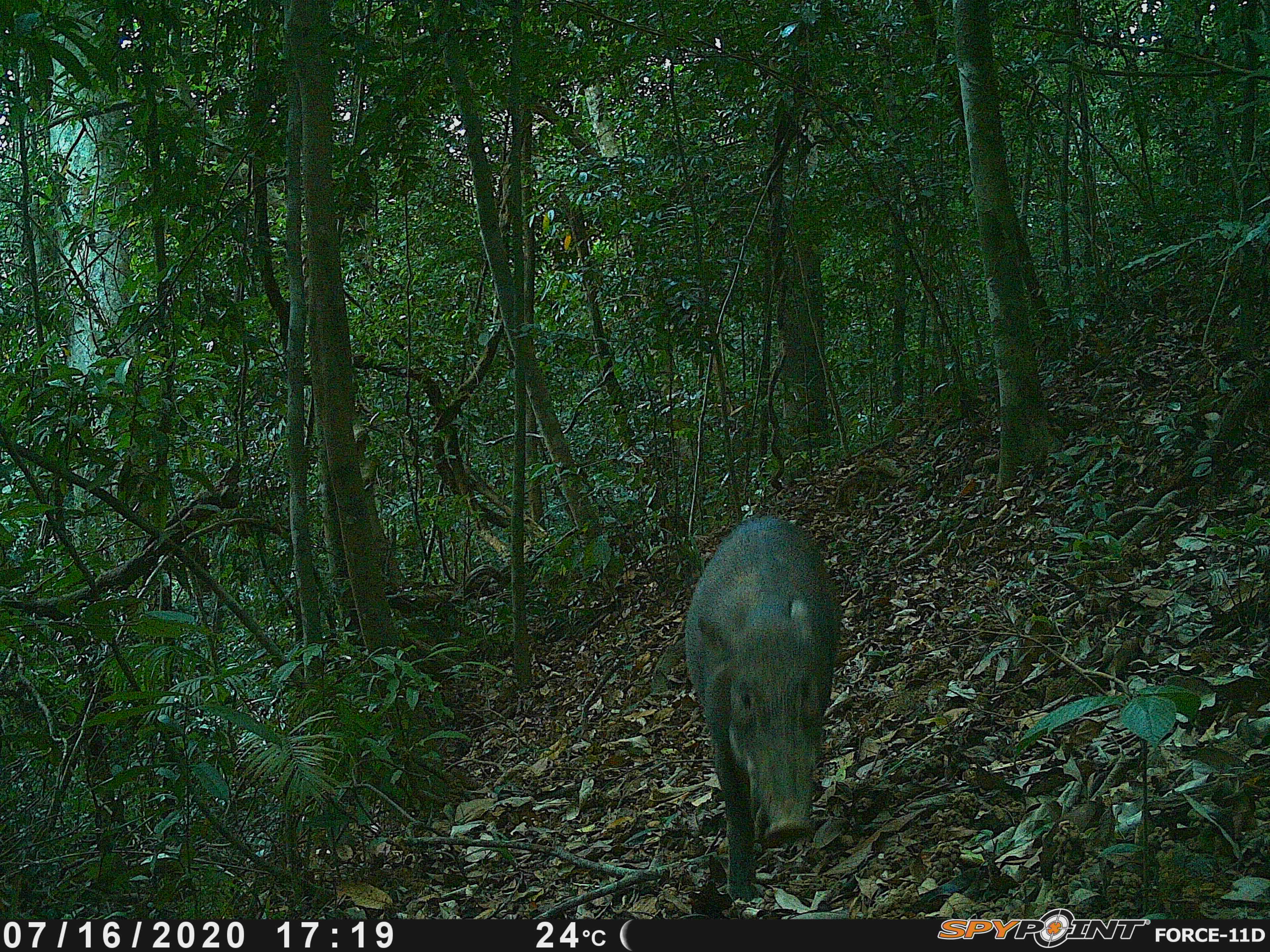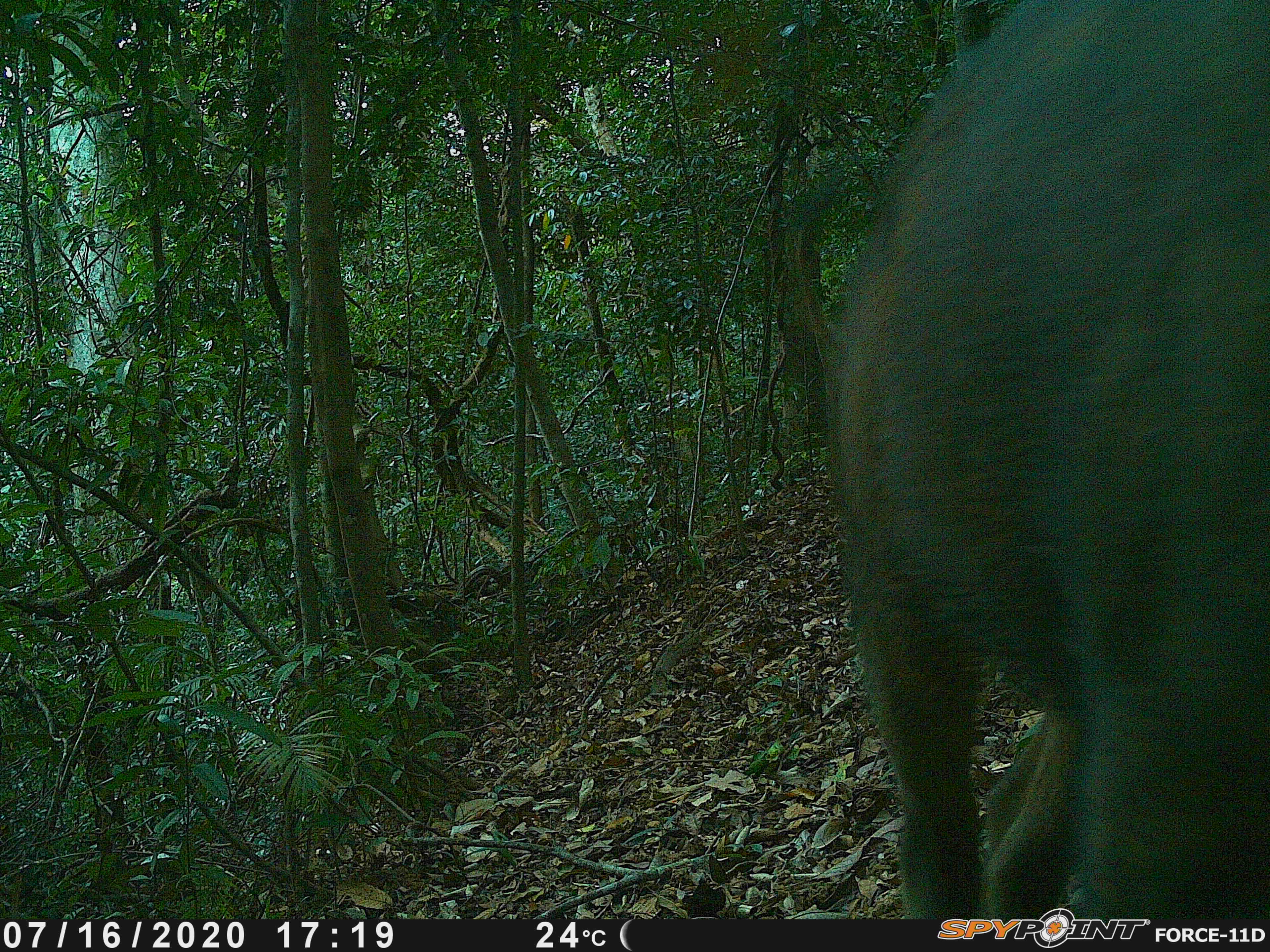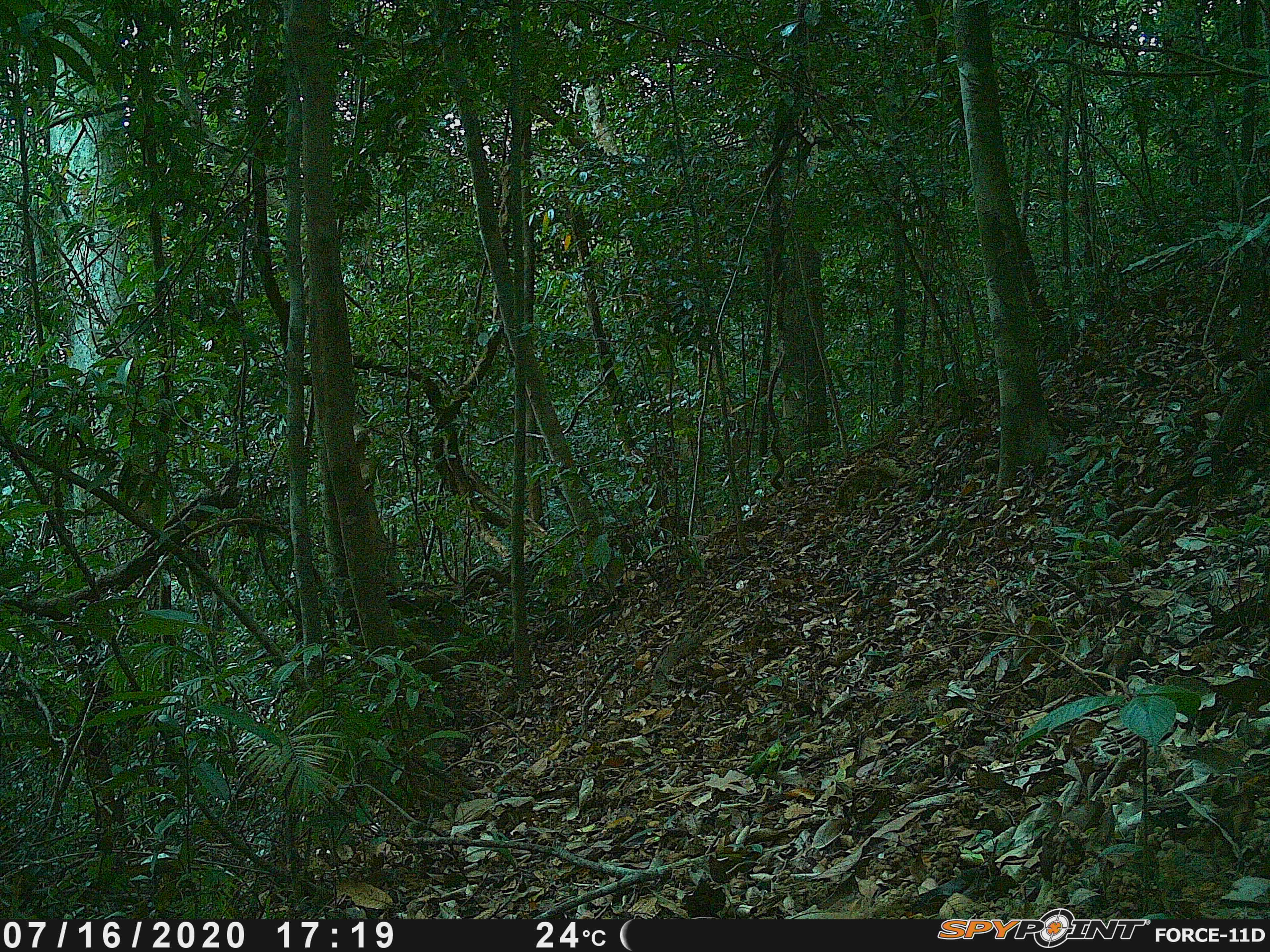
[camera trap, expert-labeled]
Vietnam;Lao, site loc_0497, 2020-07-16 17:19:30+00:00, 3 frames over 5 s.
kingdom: Animalia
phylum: Chordata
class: Mammalia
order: Artiodactyla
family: Suidae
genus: Sus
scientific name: Sus scrofa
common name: eurasian wild pig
Eurasian wild pig (Sus scrofa). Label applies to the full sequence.